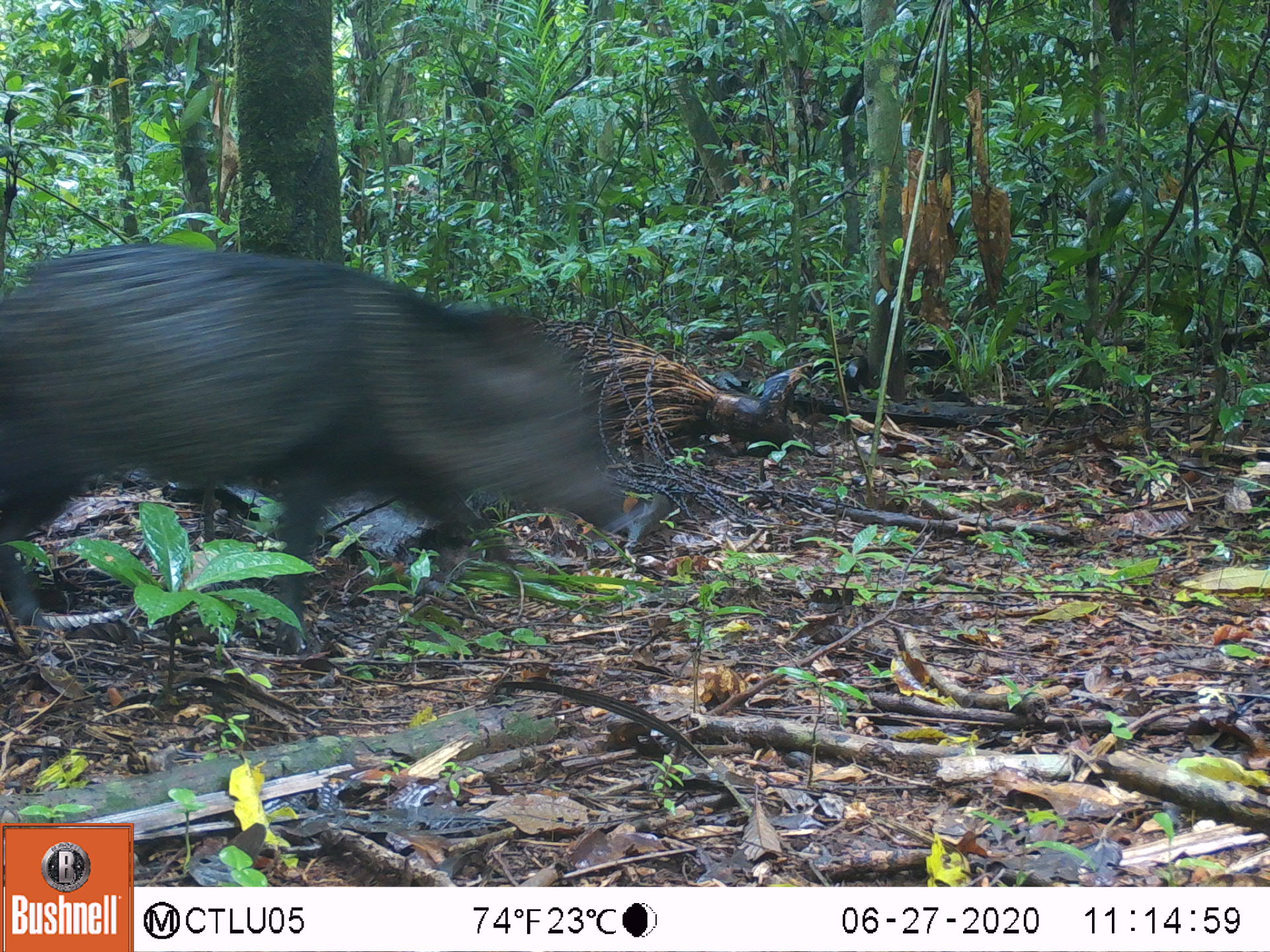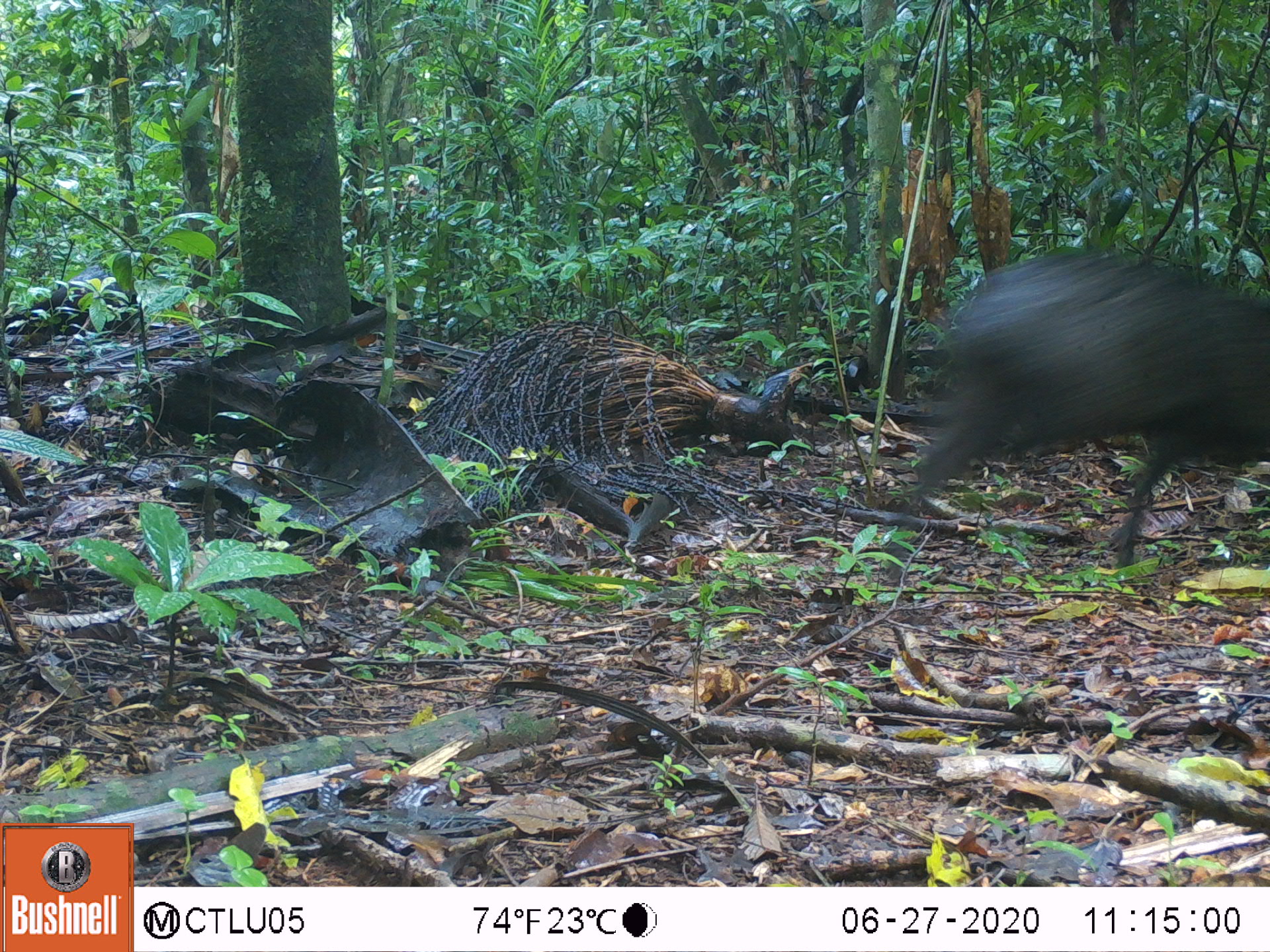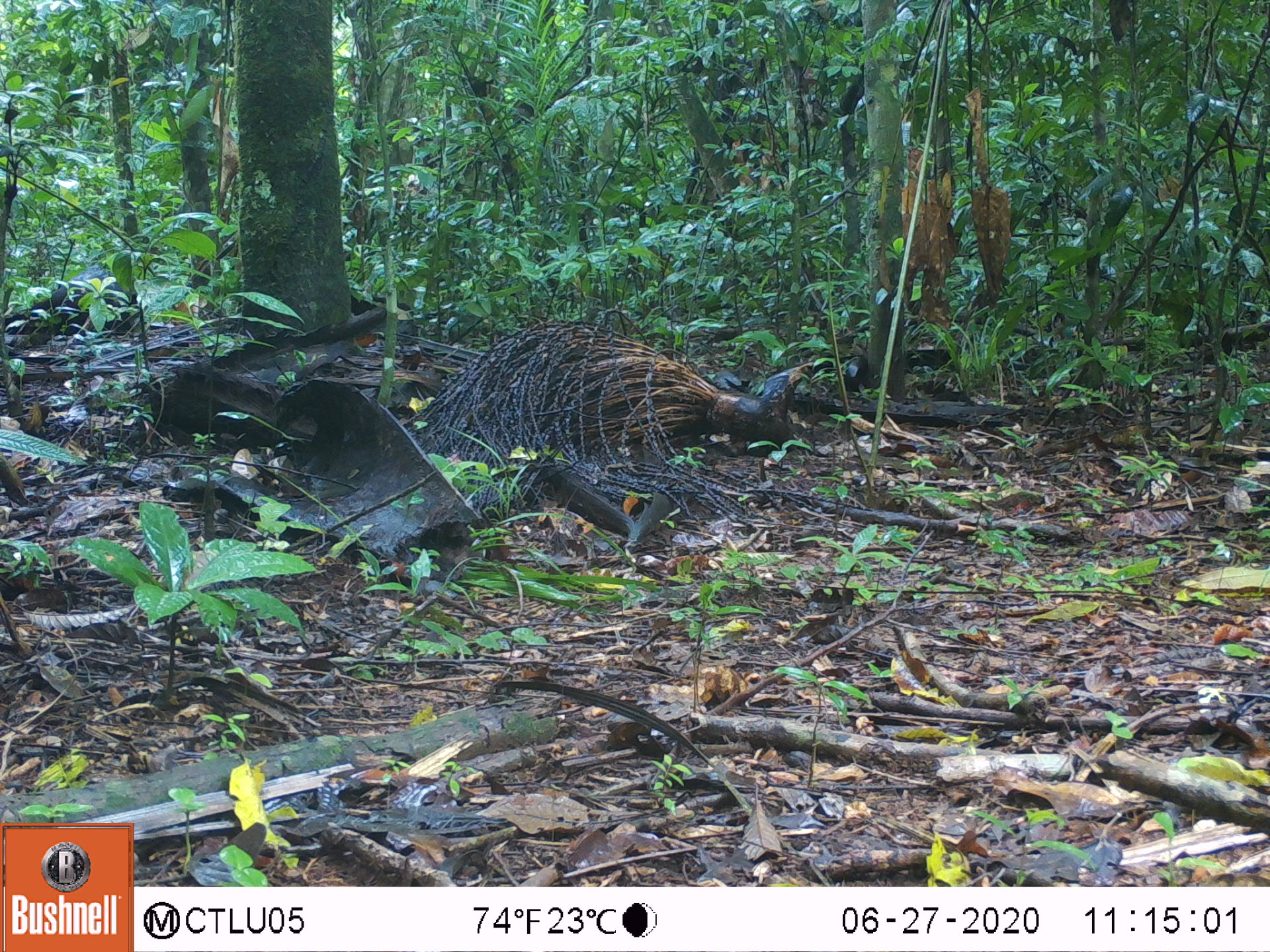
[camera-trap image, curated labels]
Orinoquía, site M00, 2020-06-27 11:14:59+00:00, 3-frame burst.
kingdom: Animalia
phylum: Chordata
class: Mammalia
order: Artiodactyla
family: Tayassuidae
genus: Pecari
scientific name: Pecari tajacu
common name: collared peccary